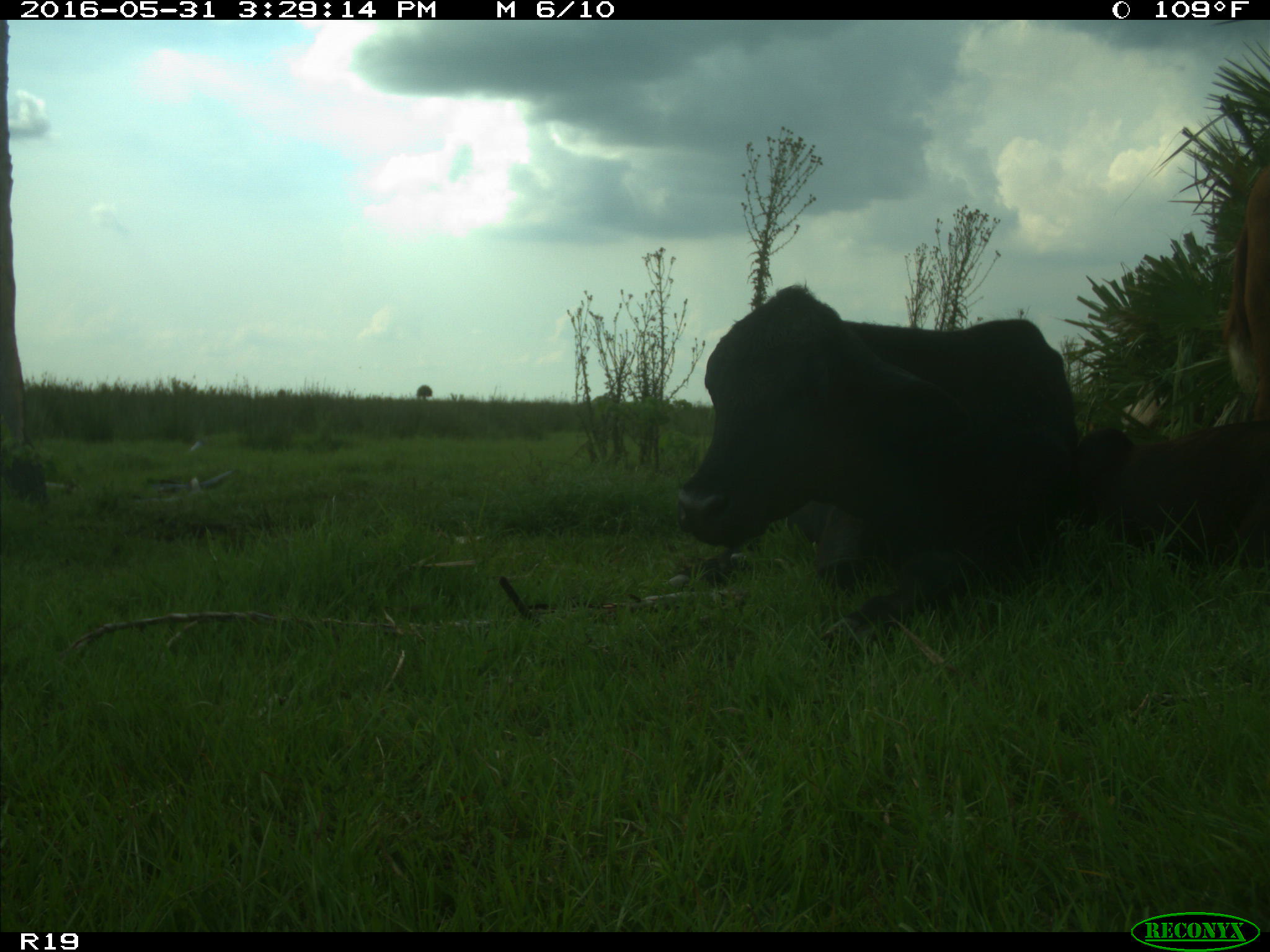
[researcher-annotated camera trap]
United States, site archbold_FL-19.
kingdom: Animalia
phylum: Chordata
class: Mammalia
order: Artiodactyla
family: Bovidae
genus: Bos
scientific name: Bos taurus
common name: domestic cow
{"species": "Bos taurus (domestic cow)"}